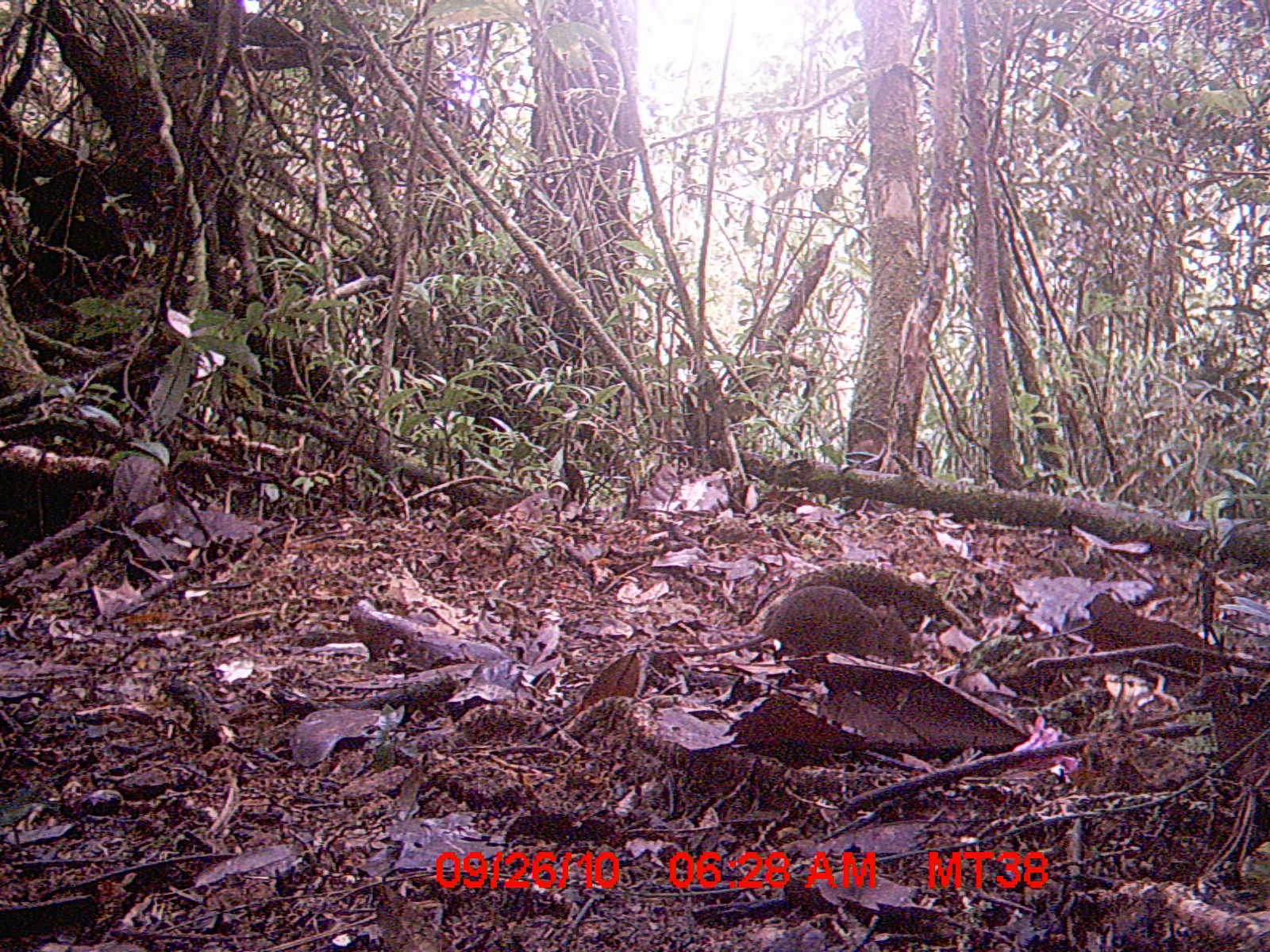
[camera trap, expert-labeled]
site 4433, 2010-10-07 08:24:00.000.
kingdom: Animalia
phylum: Chordata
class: Aves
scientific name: Aves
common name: bird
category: unknown bird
Unknown bird (bird) (Aves), count 1.